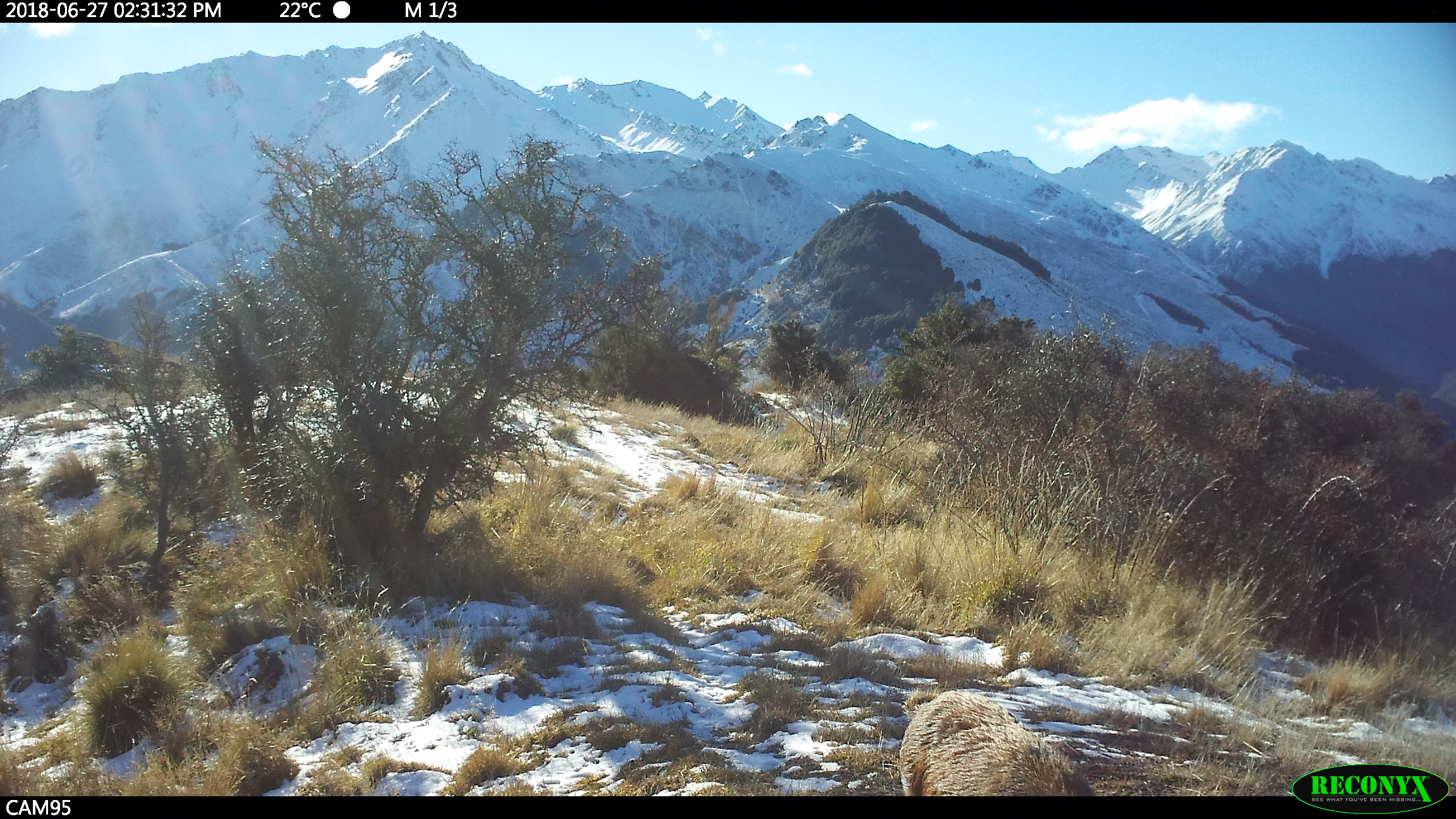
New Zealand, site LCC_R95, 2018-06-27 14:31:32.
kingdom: Animalia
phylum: Chordata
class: Mammalia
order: Artiodactyla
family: Suidae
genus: Sus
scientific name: Sus scrofa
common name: pig